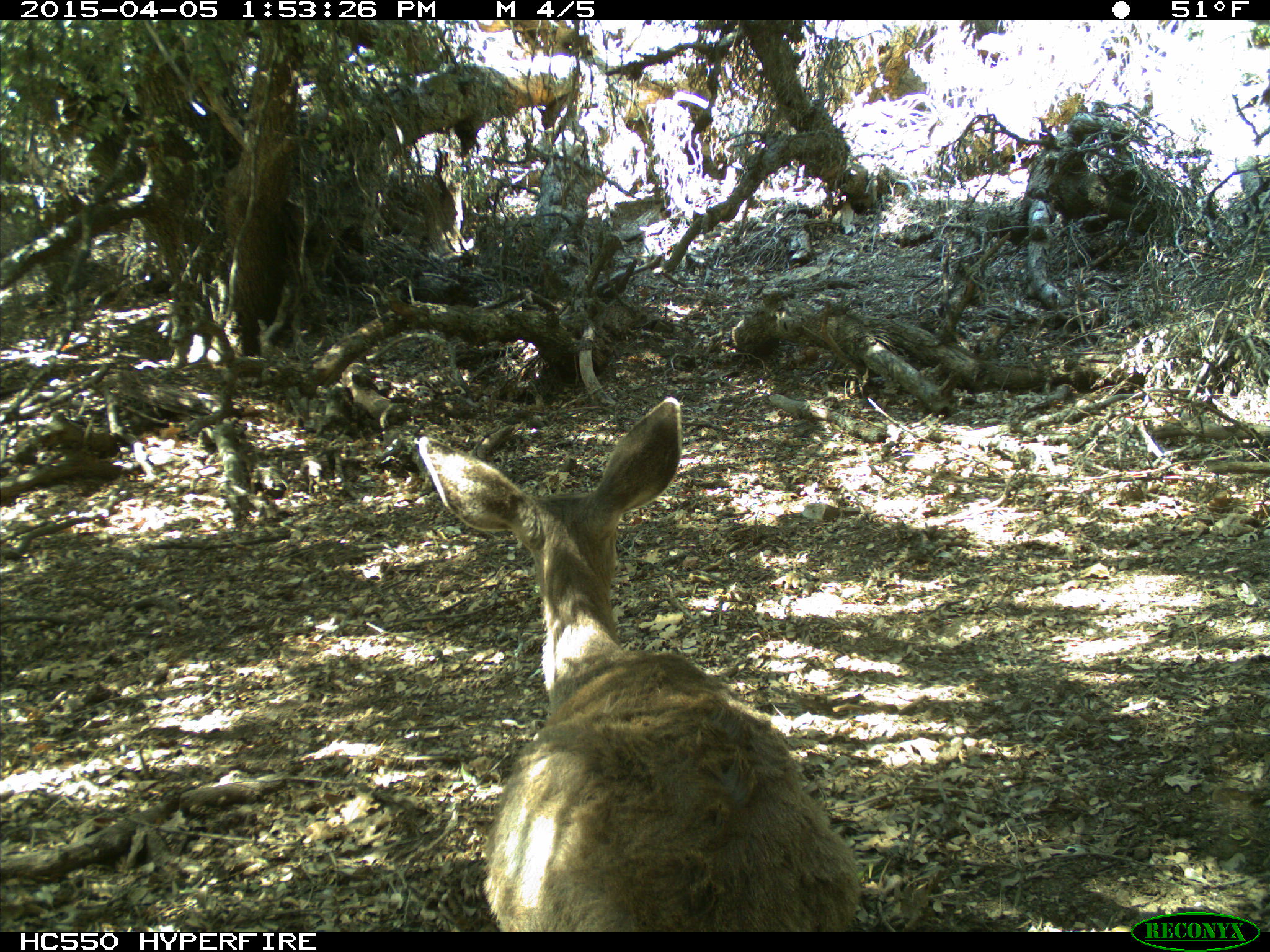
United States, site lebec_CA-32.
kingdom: Animalia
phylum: Chordata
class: Mammalia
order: Artiodactyla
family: Cervidae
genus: Odocoileus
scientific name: Odocoileus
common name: deer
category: unidentified deer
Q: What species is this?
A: Unidentified deer (deer) (Odocoileus).